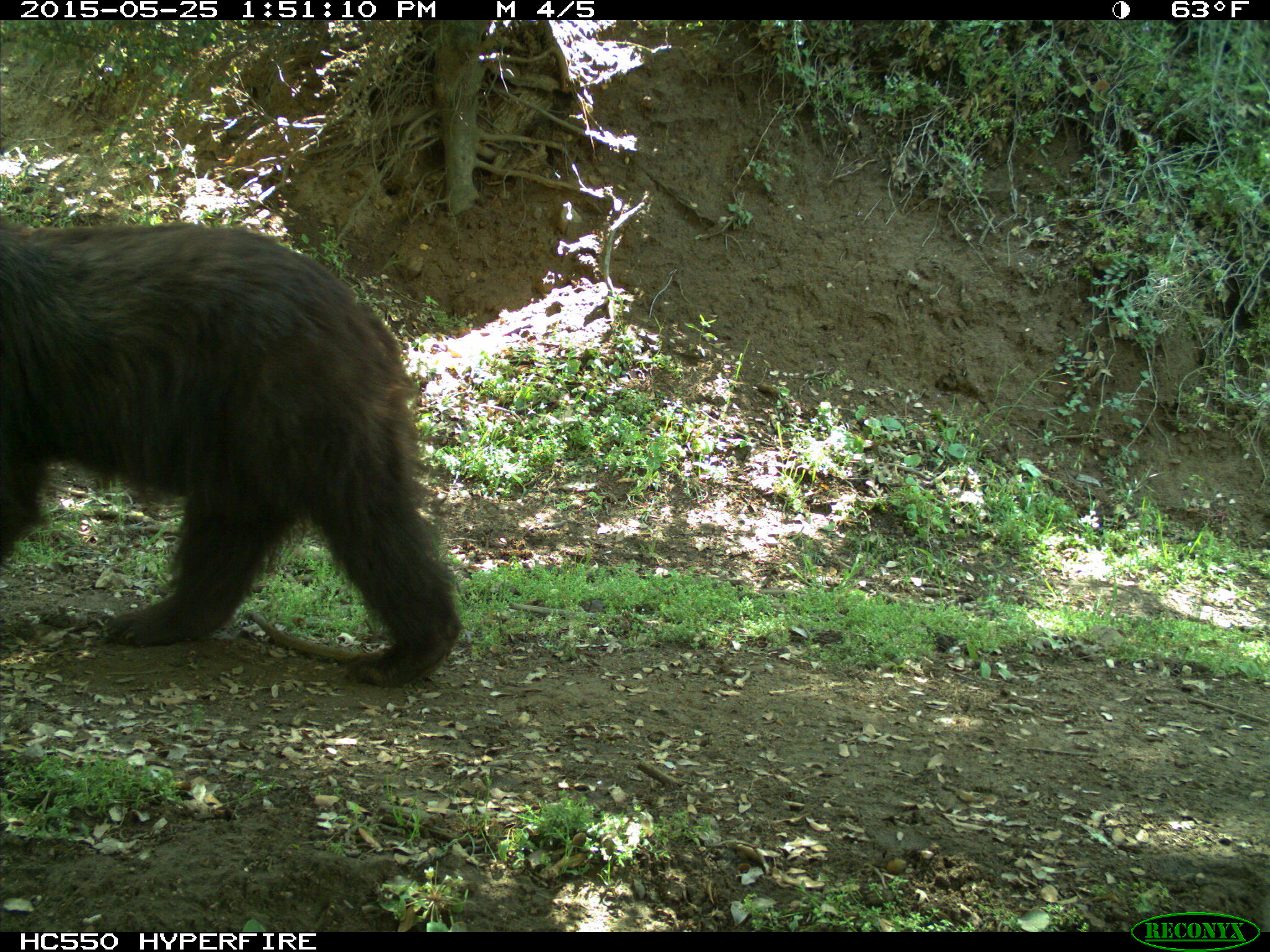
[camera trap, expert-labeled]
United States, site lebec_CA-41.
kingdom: Animalia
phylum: Chordata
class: Mammalia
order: Carnivora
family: Ursidae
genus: Ursus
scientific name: Ursus americanus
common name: american black bear